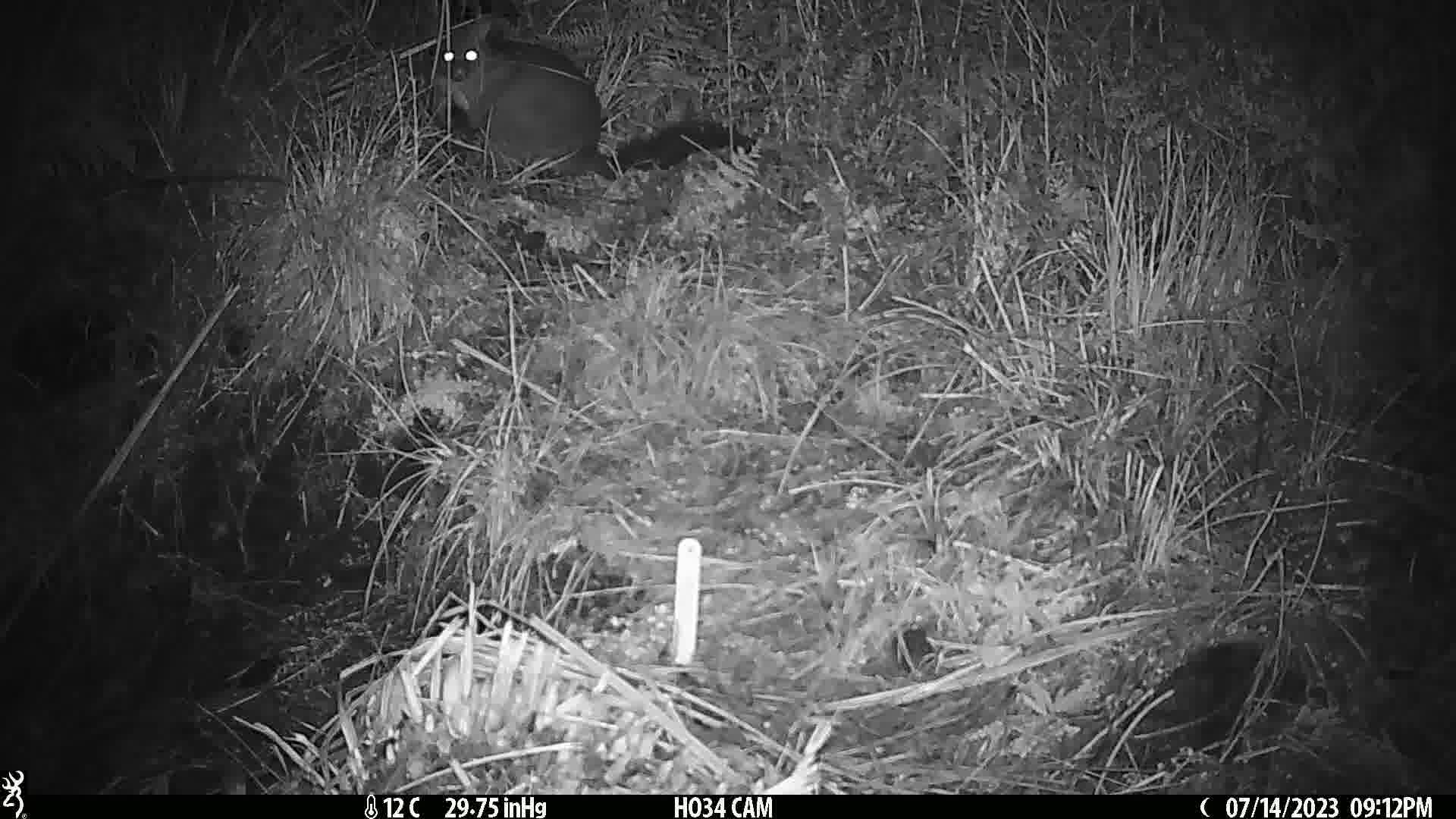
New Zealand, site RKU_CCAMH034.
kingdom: Animalia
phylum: Chordata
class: Mammalia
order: Diprotodontia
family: Phalangeridae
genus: Trichosurus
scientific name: Trichosurus vulpecula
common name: common brushtail possum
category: possum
Possum (common brushtail possum) (Trichosurus vulpecula).